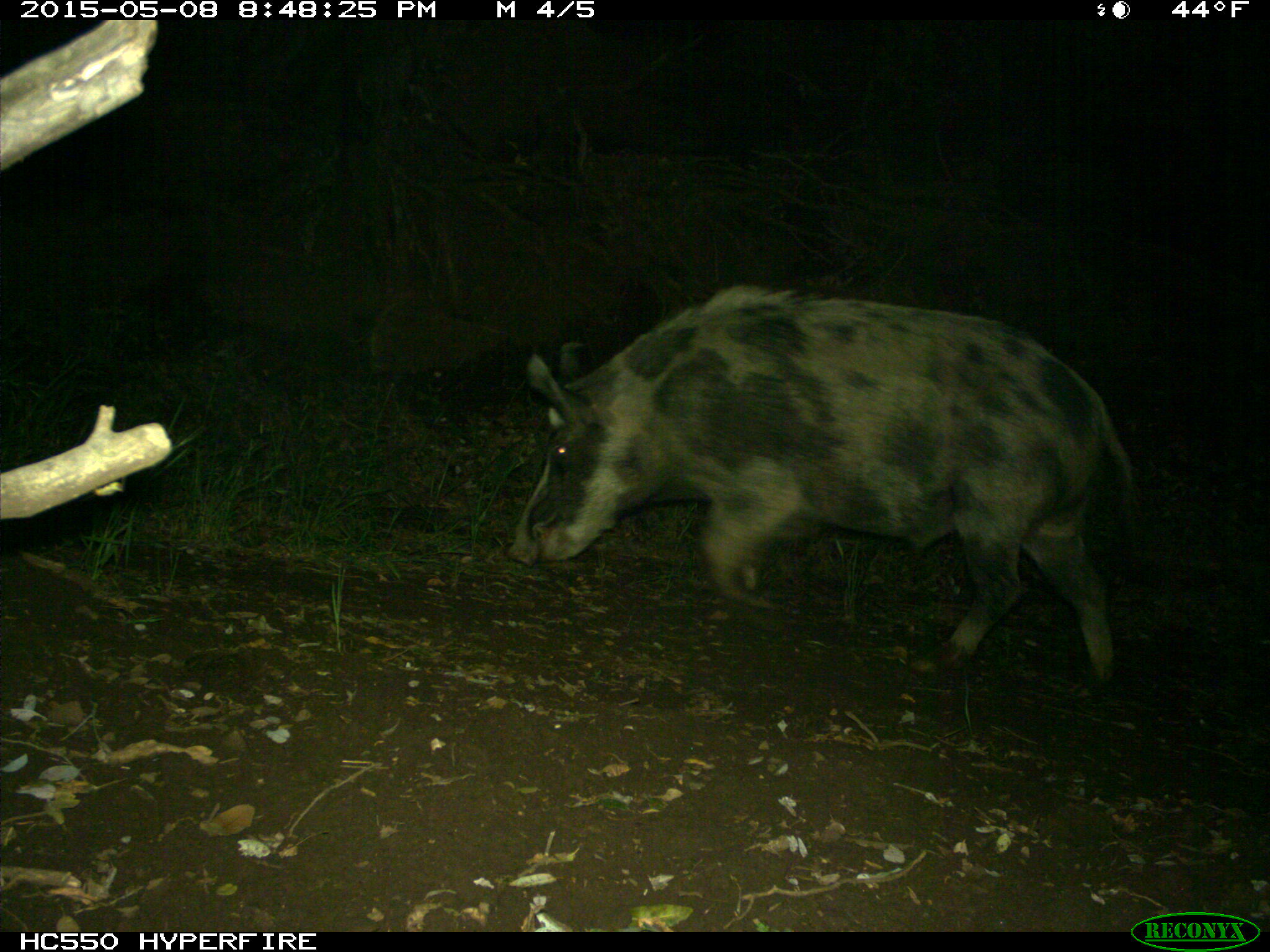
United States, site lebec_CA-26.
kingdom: Animalia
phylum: Chordata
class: Mammalia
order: Artiodactyla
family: Suidae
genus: Sus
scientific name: Sus scrofa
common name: wild boar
Sus scrofa (wild boar).